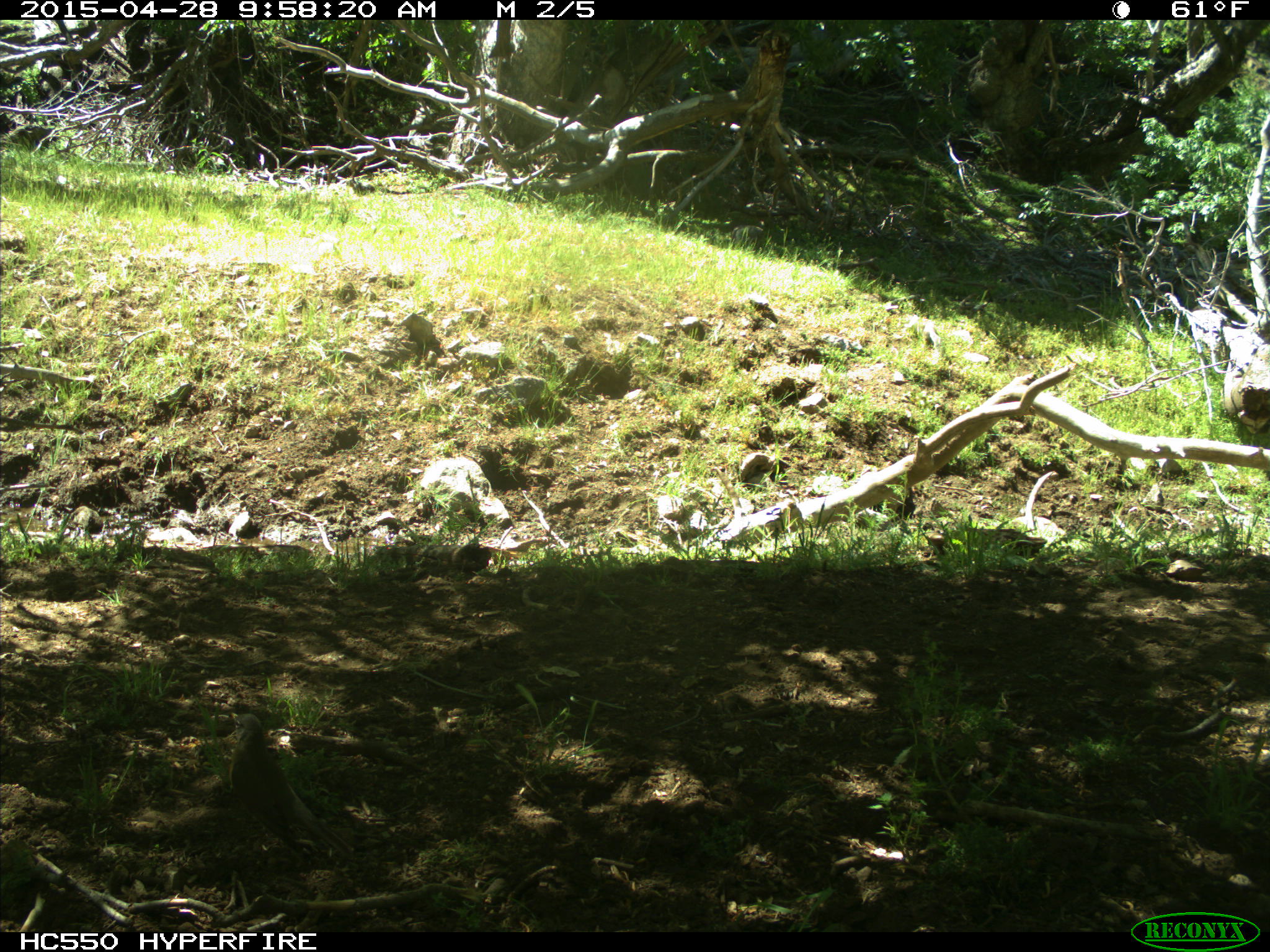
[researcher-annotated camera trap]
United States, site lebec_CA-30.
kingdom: Animalia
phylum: Chordata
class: Aves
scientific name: Aves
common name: birds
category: unidentified bird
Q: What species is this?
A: Unidentified bird (birds) (Aves).